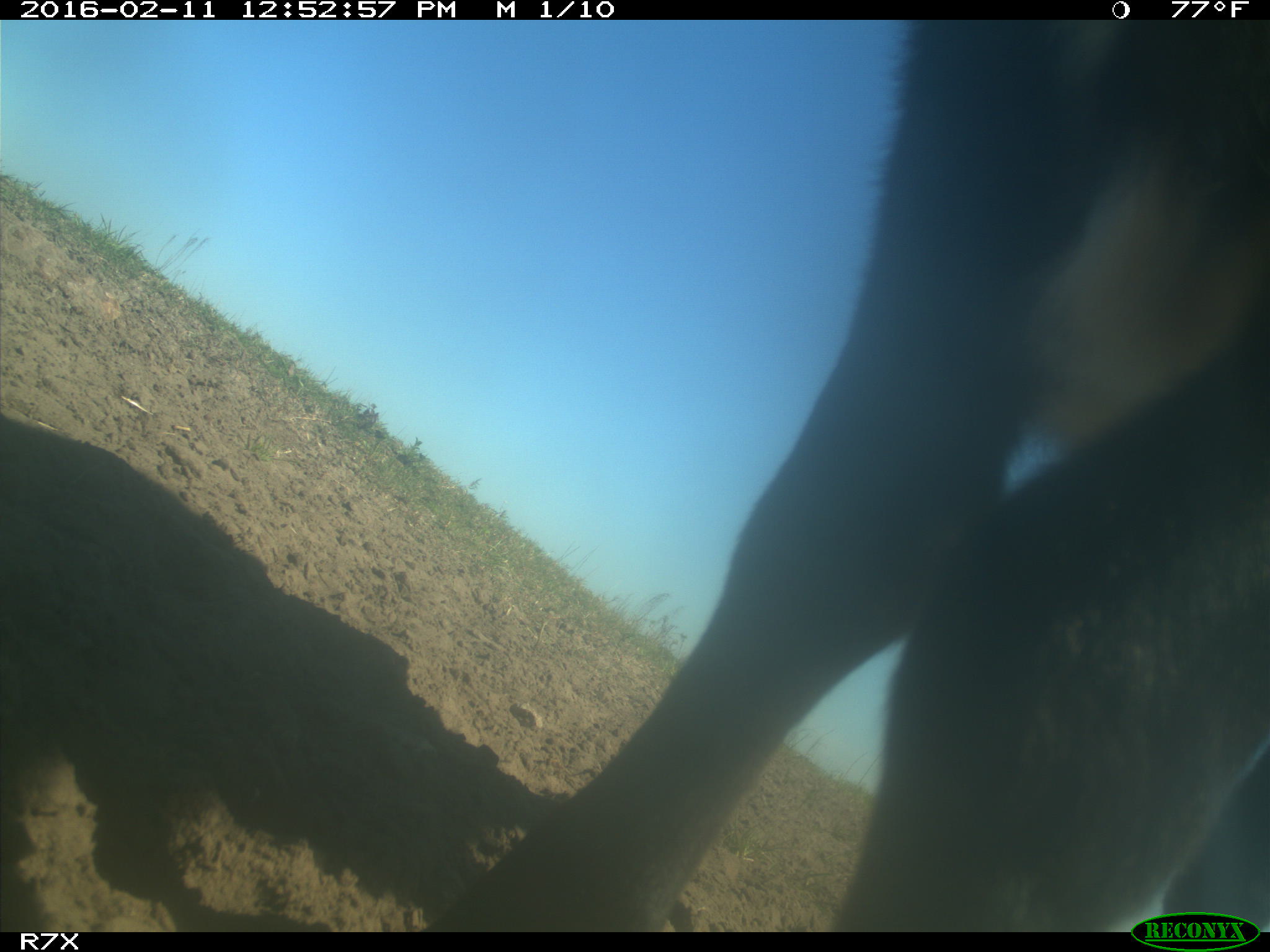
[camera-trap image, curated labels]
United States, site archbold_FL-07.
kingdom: Animalia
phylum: Chordata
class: Mammalia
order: Artiodactyla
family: Bovidae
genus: Bos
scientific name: Bos taurus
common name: domestic cow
Bos taurus (domestic cow).